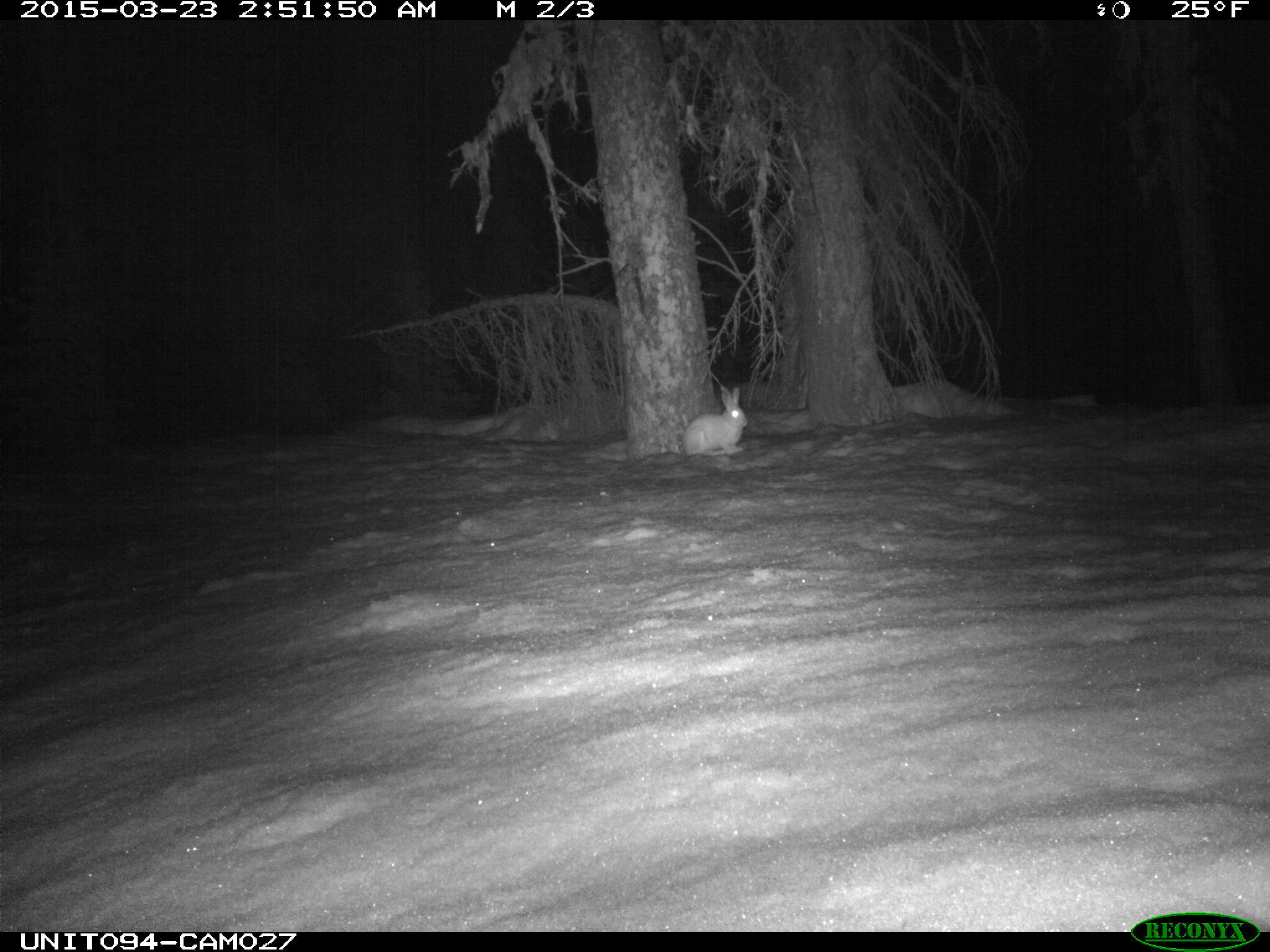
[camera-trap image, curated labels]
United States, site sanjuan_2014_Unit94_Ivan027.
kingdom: Animalia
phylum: Chordata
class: Mammalia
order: Lagomorpha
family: Leporidae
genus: Lepus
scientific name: Lepus americanus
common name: snowshoe hare